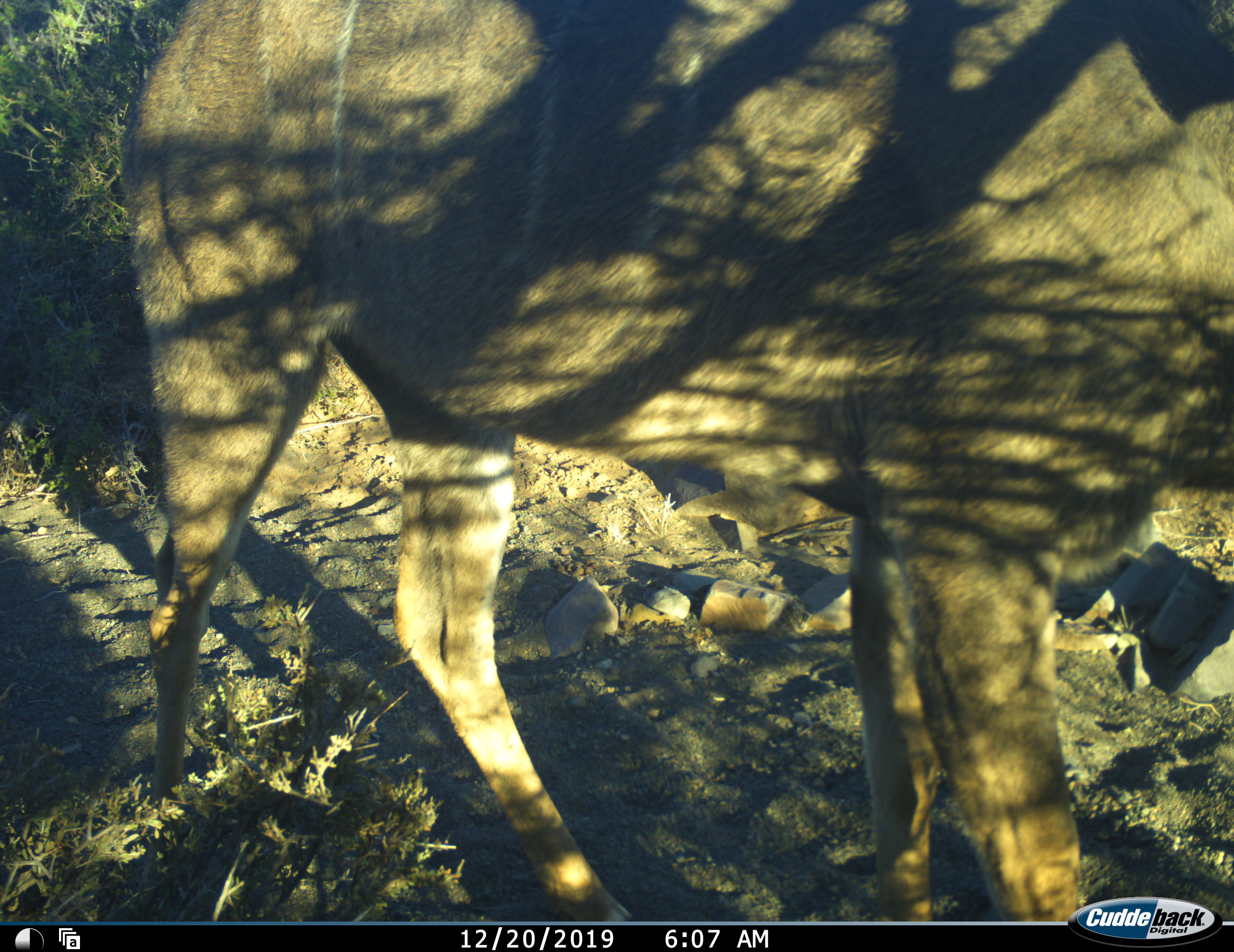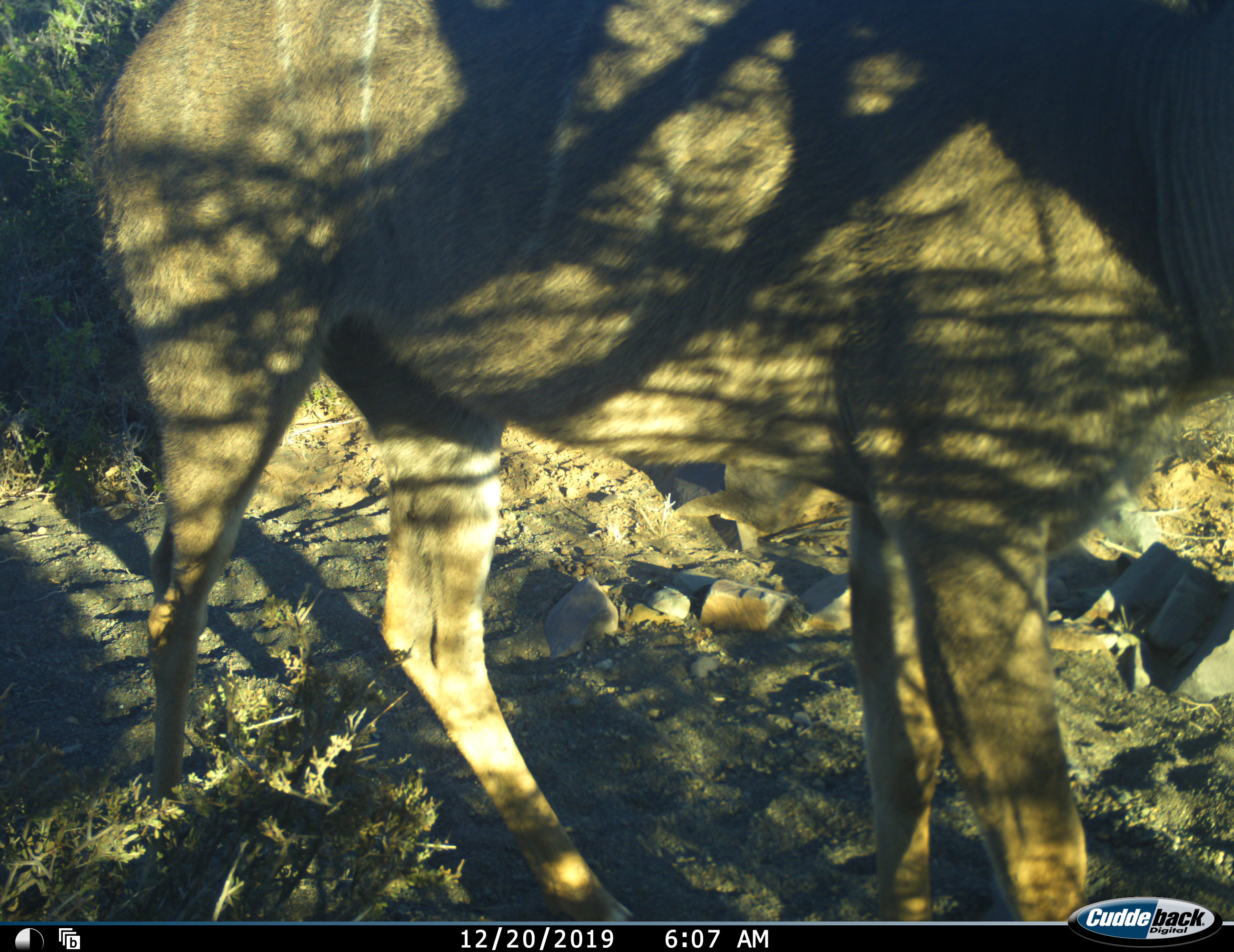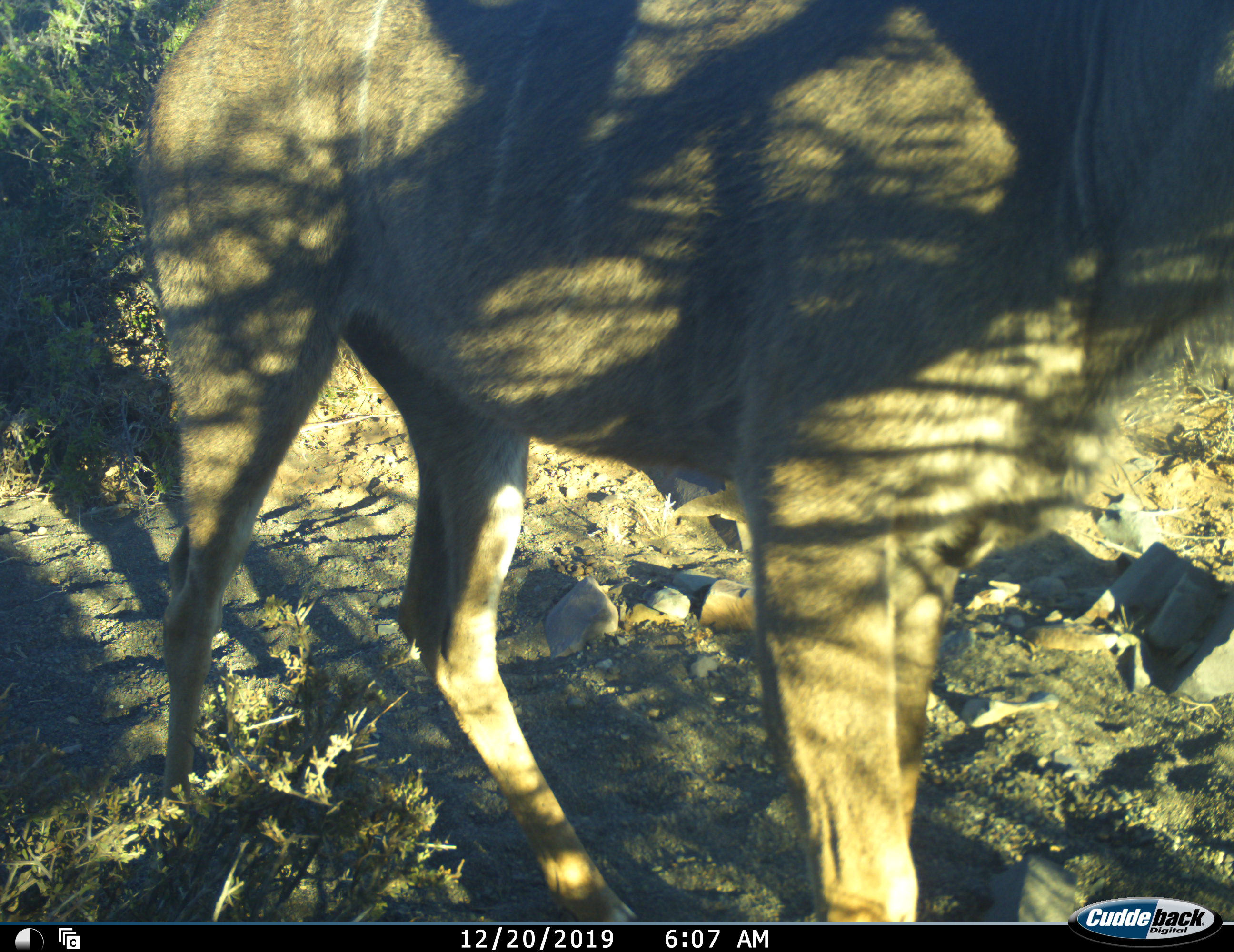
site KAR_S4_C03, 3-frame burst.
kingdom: Animalia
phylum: Chordata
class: Mammalia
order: Artiodactyla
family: Bovidae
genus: Tragelaphus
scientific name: Tragelaphus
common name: kudu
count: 1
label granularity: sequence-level